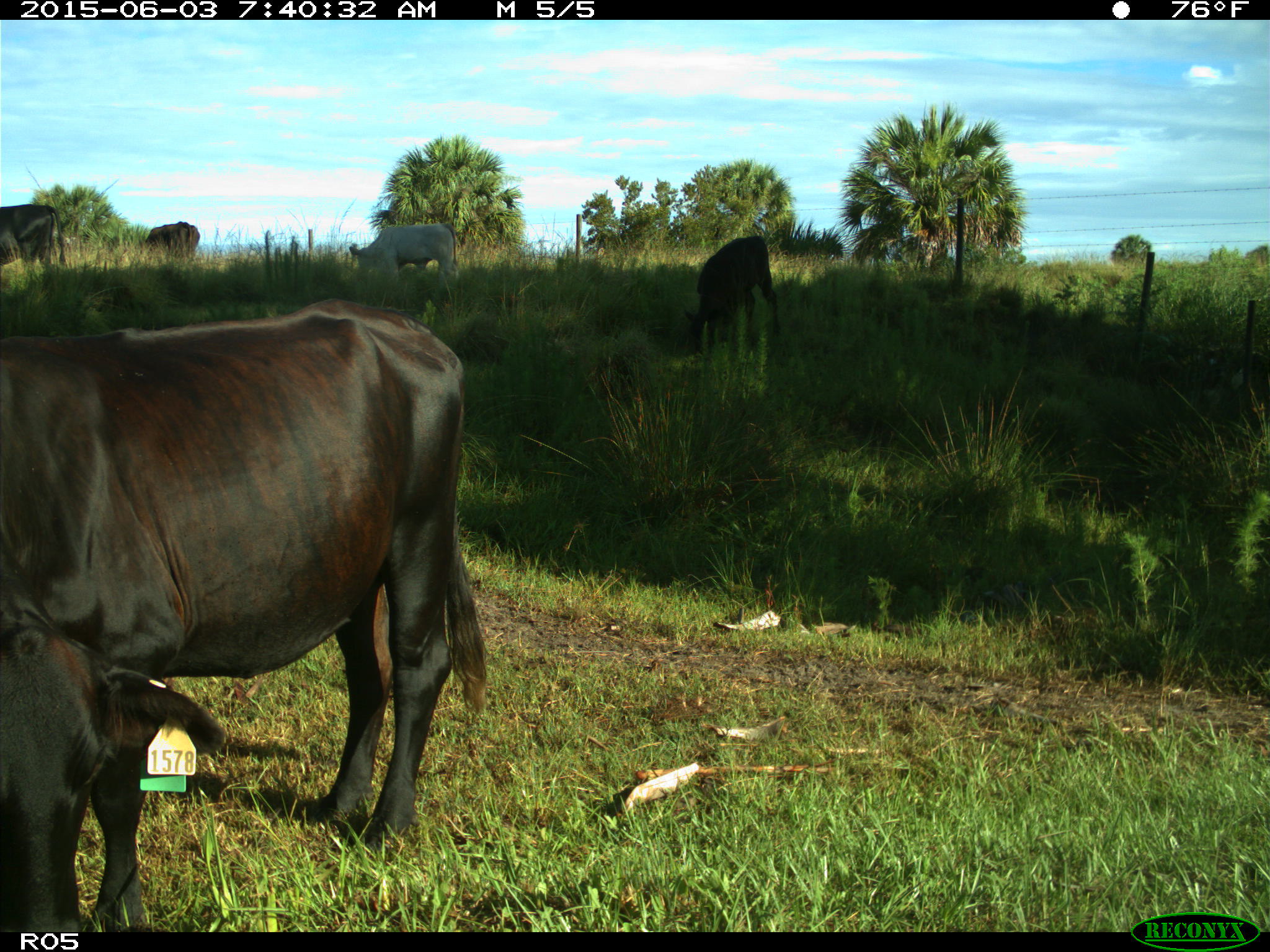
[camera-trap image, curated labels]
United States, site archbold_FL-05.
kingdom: Animalia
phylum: Chordata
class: Mammalia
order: Artiodactyla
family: Bovidae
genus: Bos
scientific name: Bos taurus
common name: domestic cow